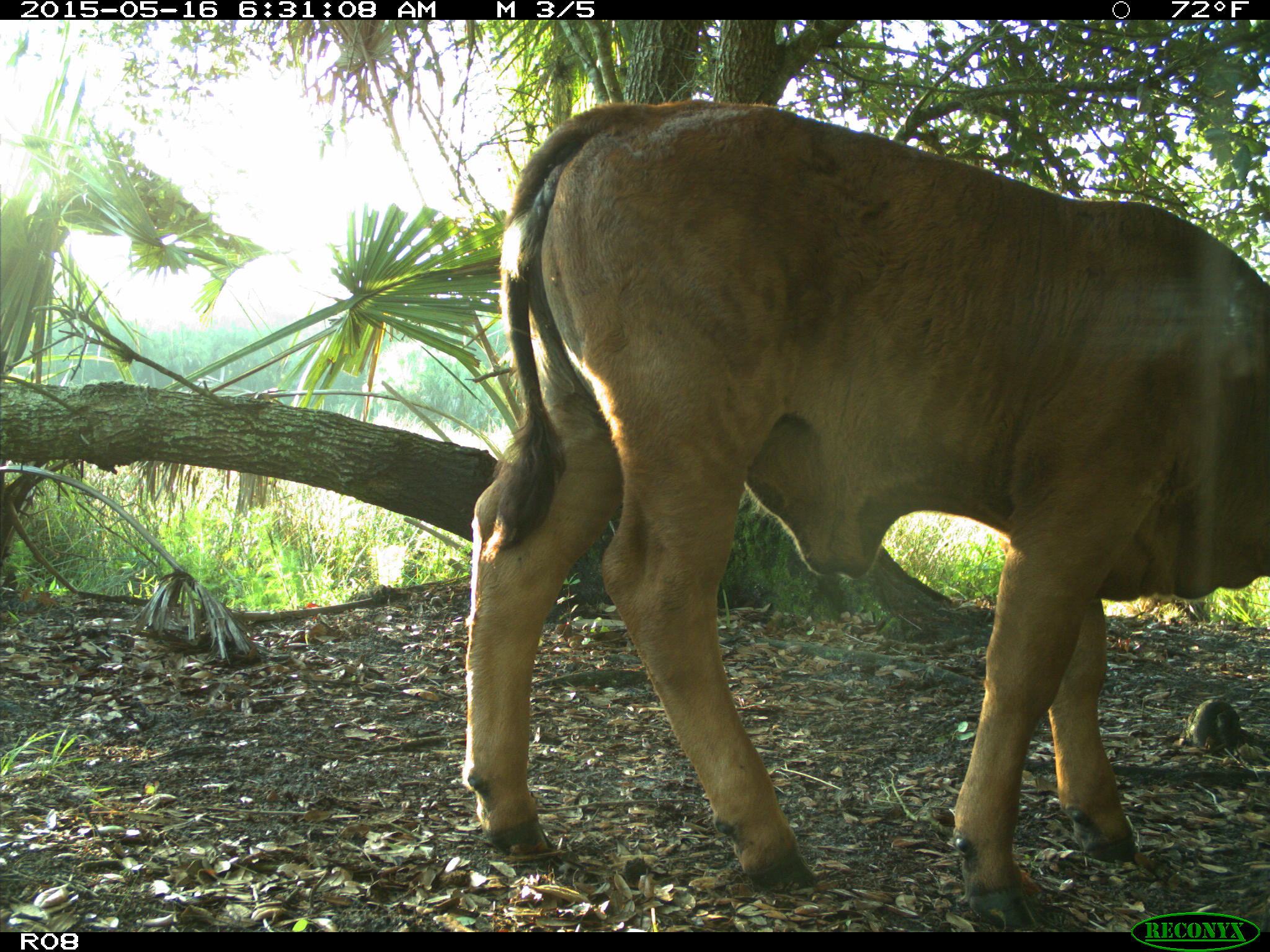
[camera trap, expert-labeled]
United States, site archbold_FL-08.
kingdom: Animalia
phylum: Chordata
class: Mammalia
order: Artiodactyla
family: Bovidae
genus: Bos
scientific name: Bos taurus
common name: domestic cow